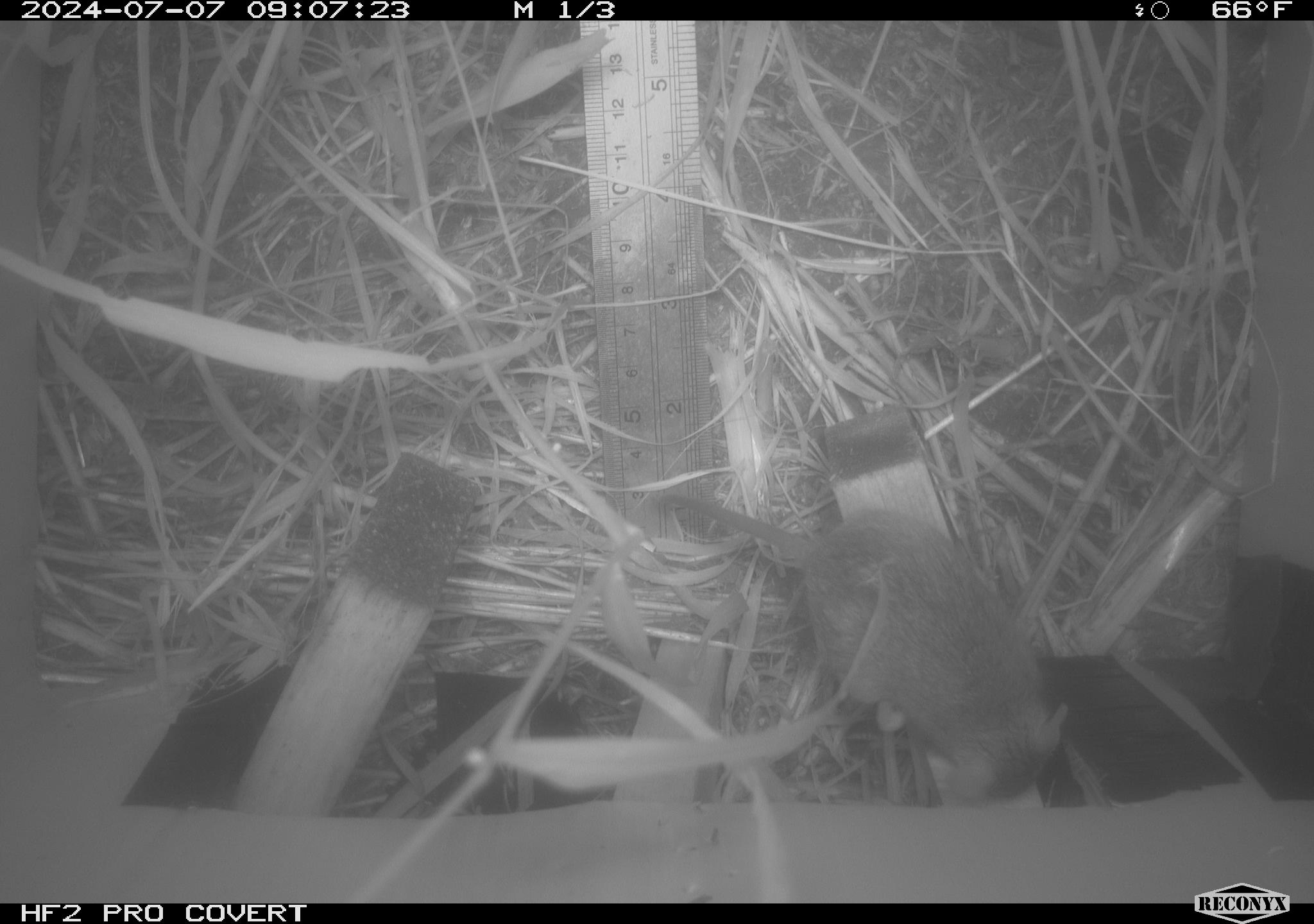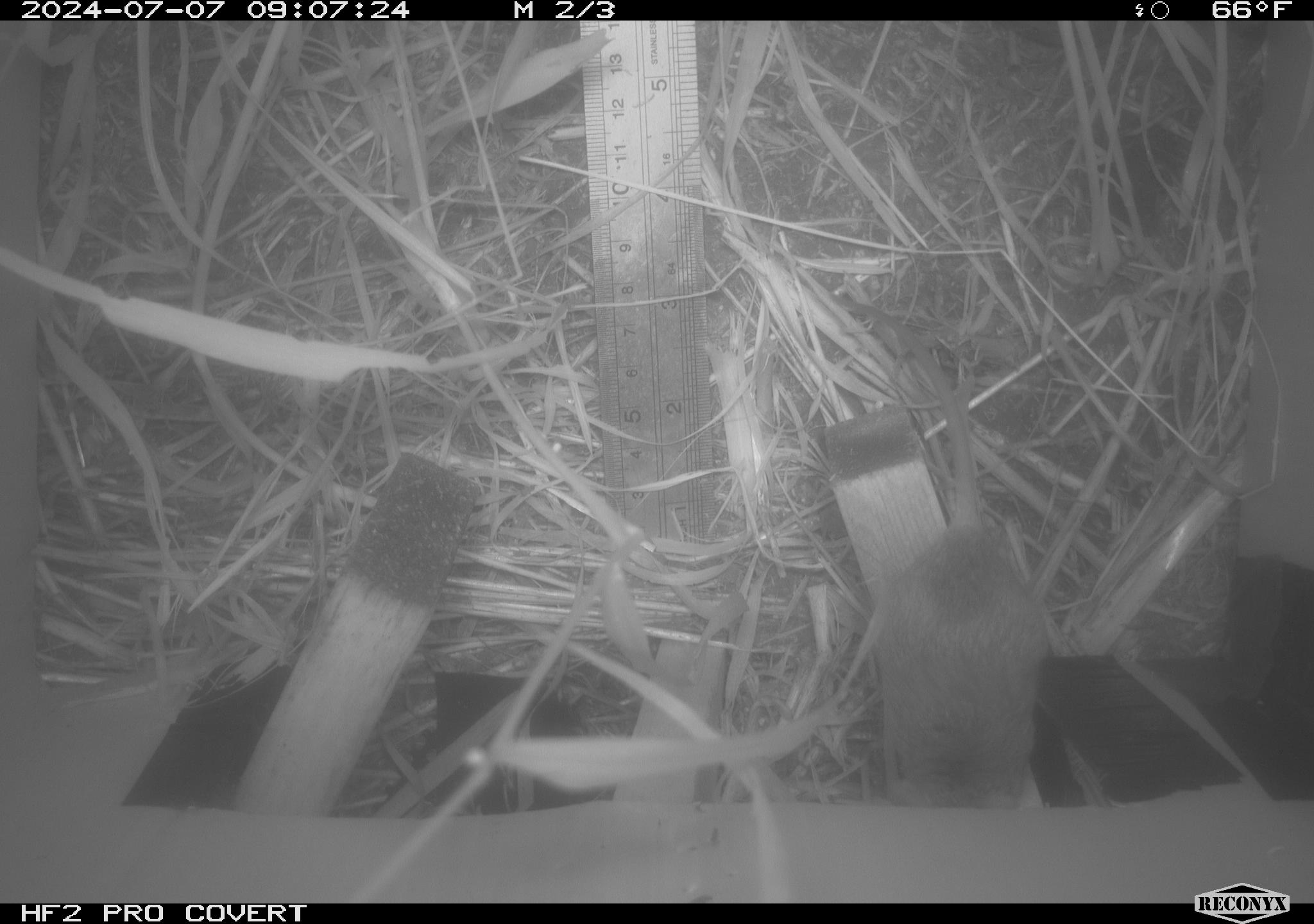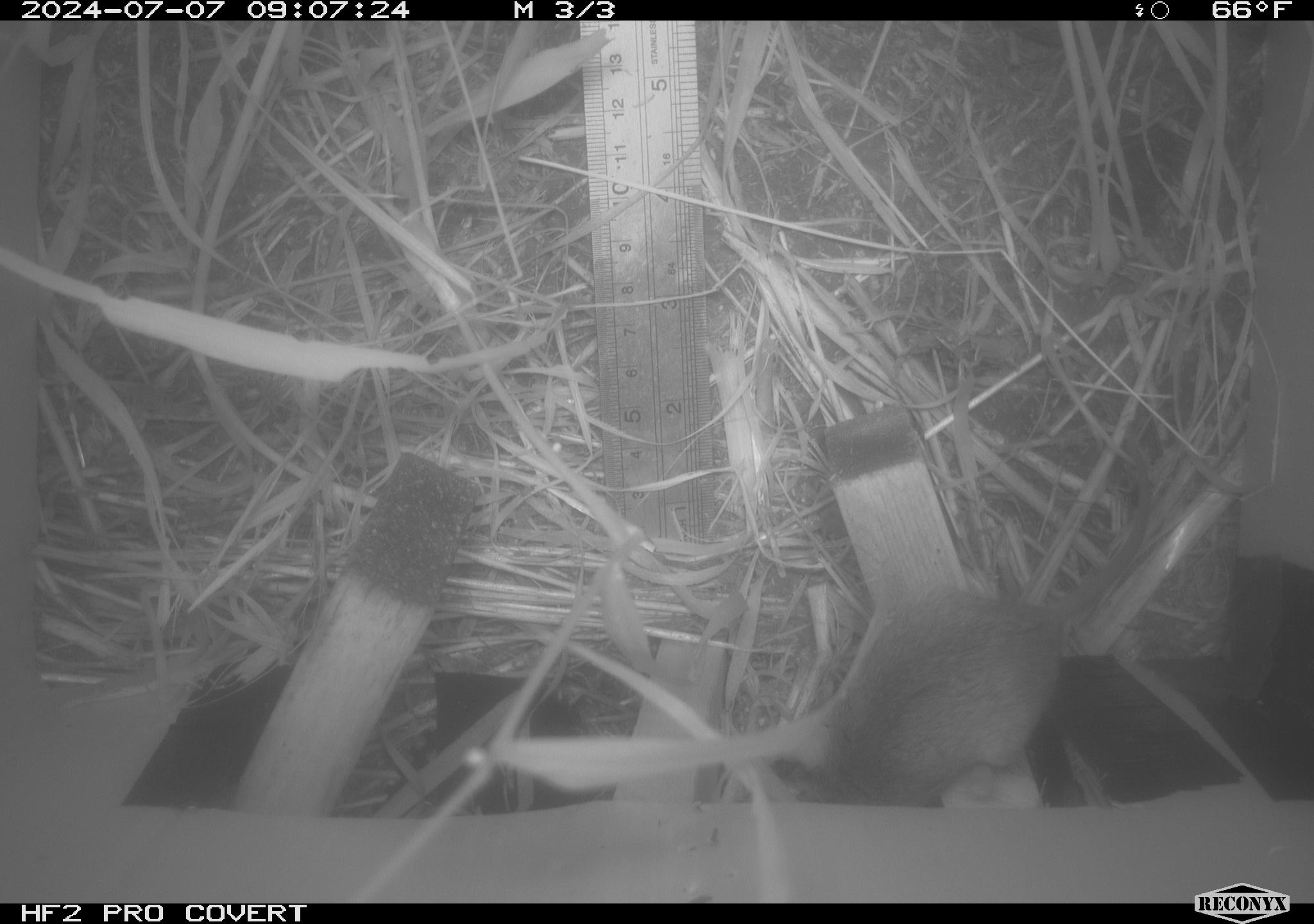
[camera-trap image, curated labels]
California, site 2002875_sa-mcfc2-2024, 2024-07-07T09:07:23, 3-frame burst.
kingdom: Animalia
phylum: Chordata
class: Mammalia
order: Rodentia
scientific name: Rodentia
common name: rodent